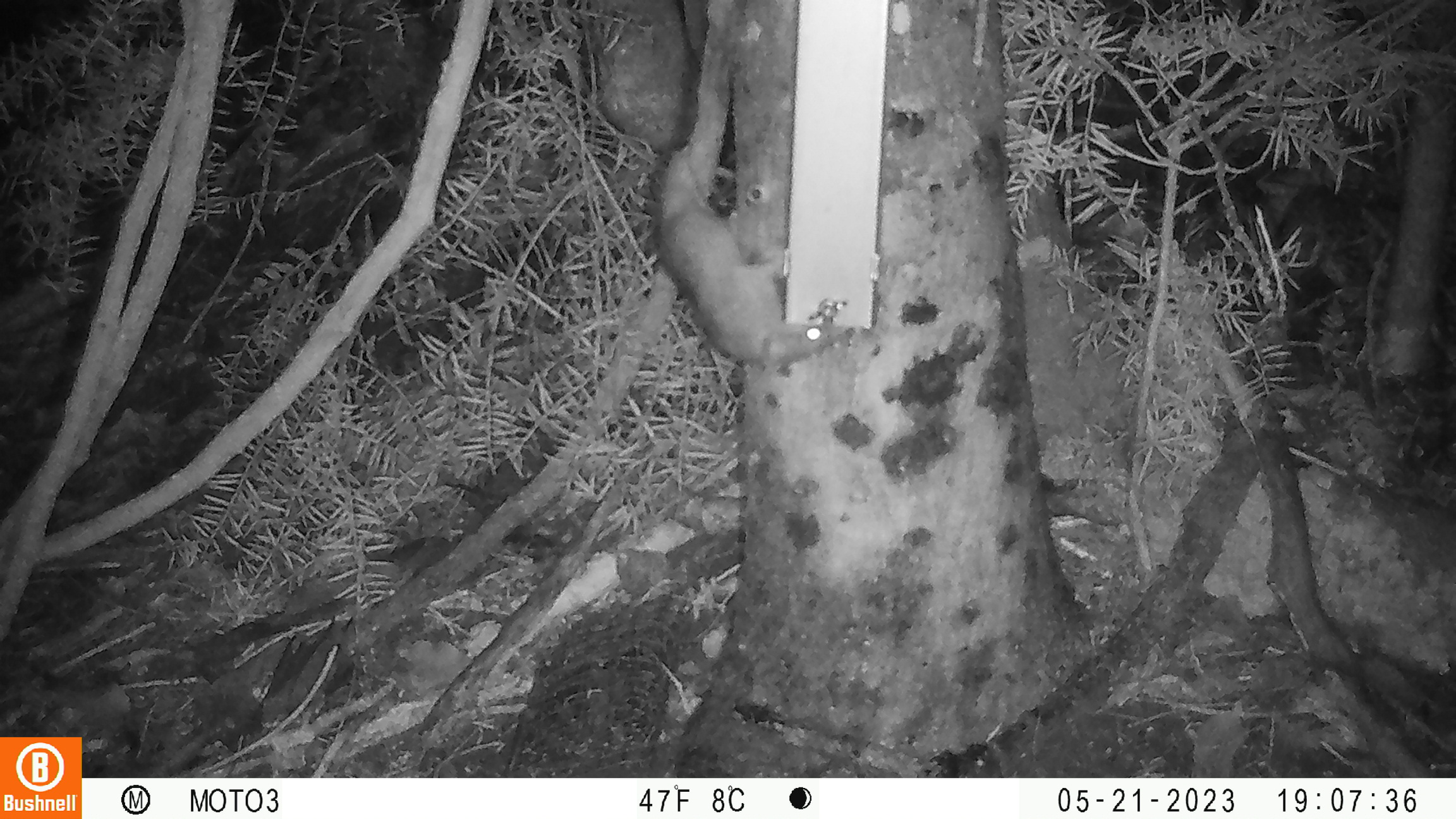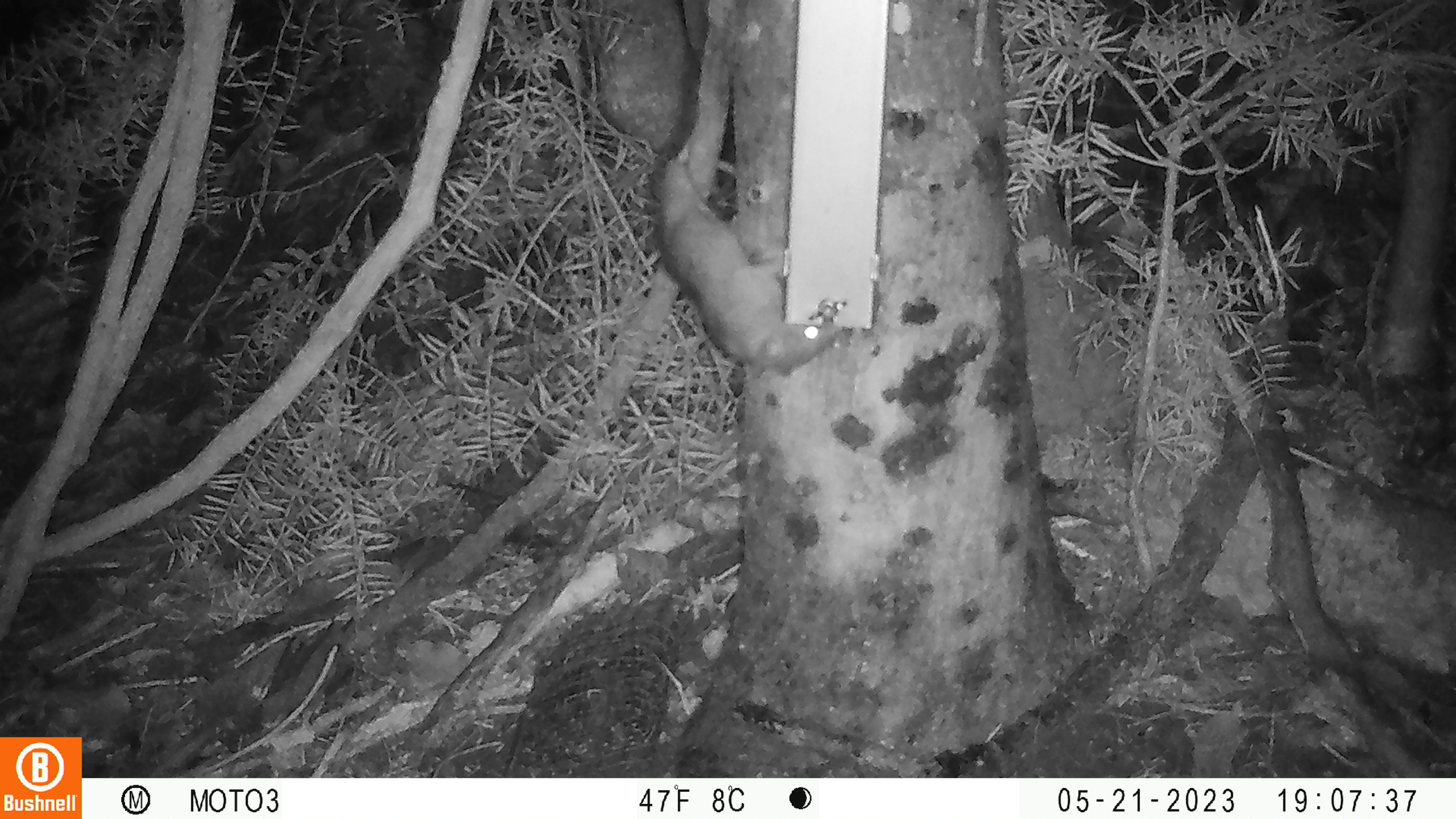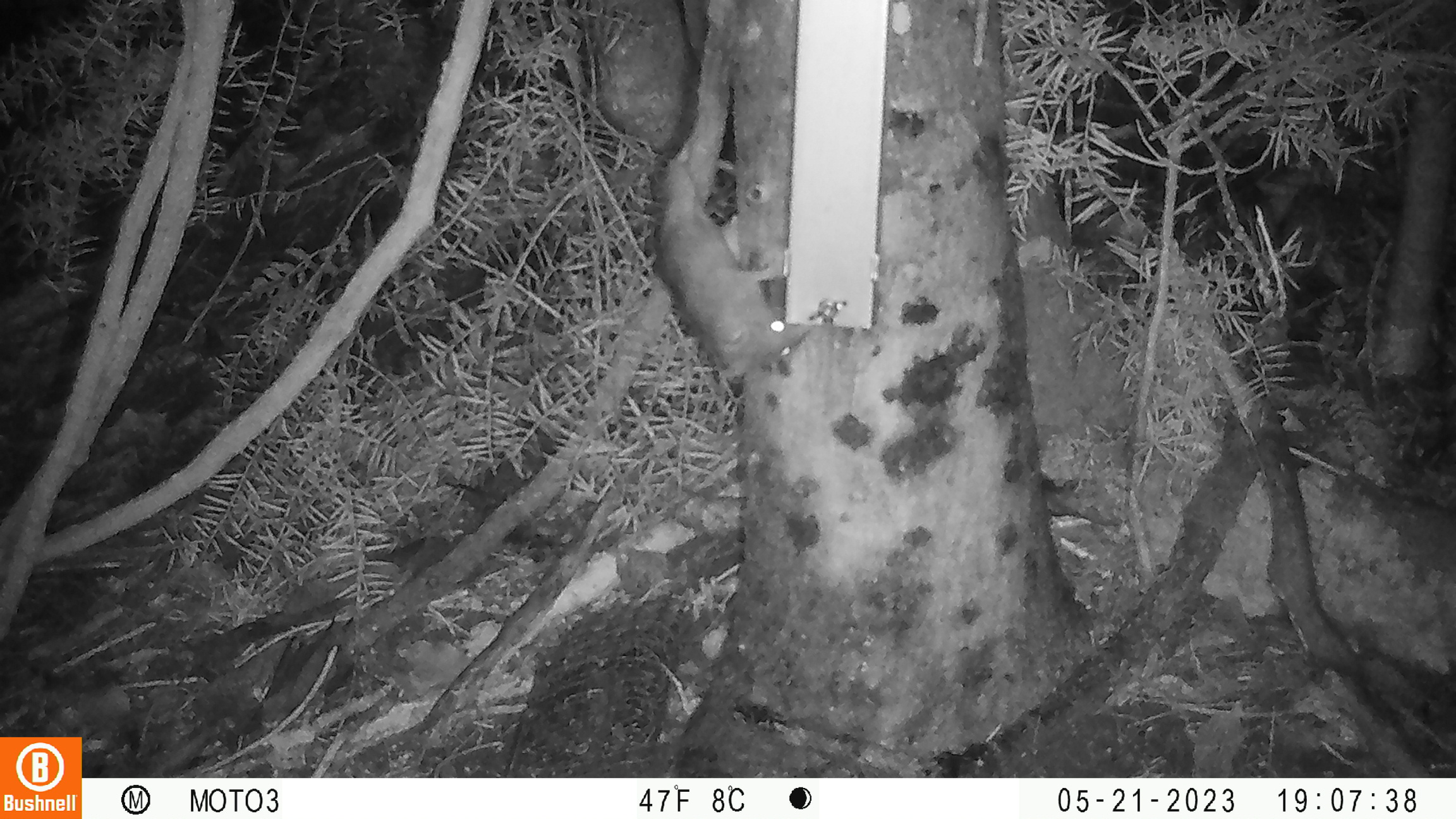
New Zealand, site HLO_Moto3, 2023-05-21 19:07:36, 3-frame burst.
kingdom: Animalia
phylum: Chordata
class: Mammalia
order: Rodentia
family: Muridae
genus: Rattus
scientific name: Rattus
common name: rat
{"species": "rat (Rattus)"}